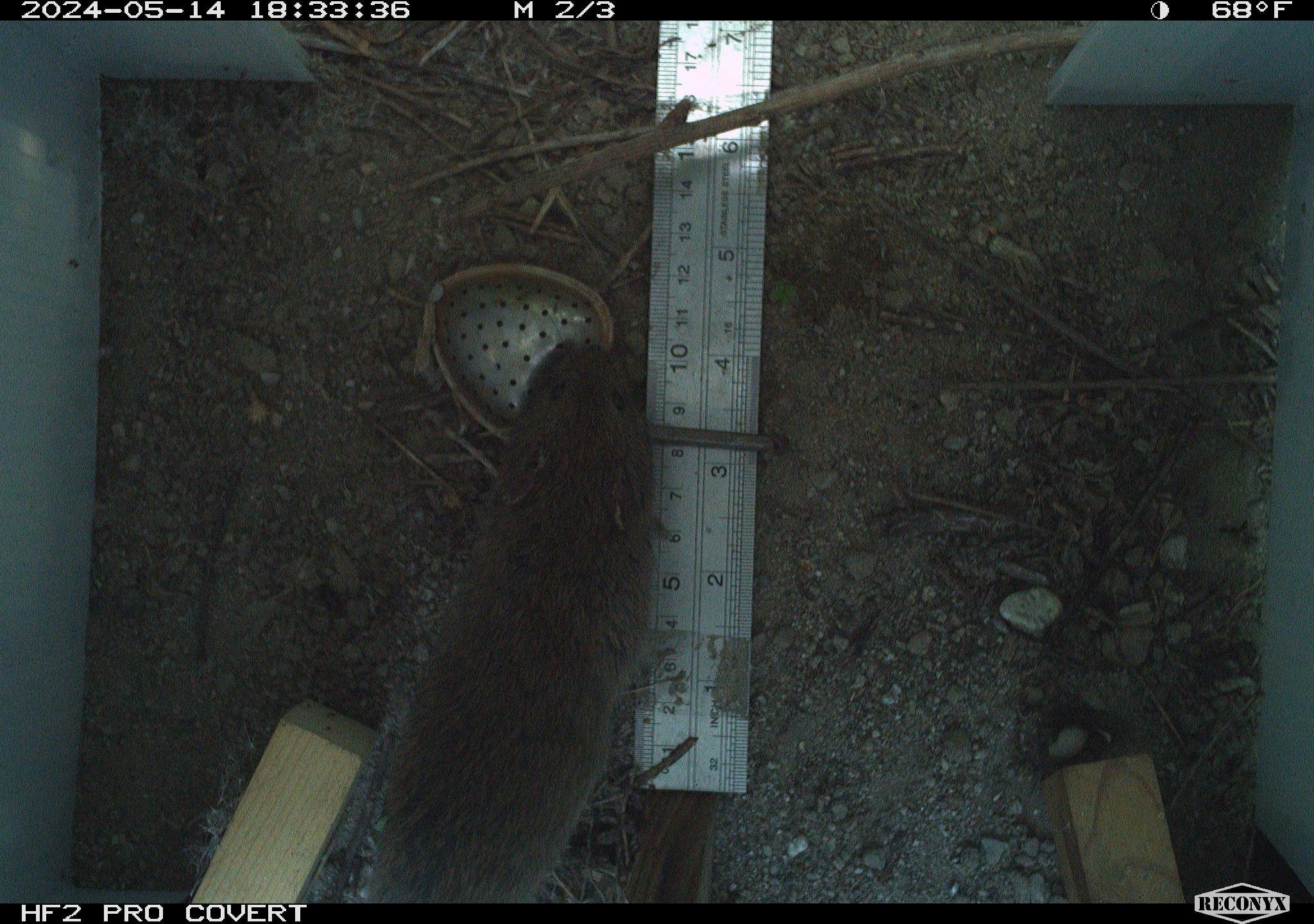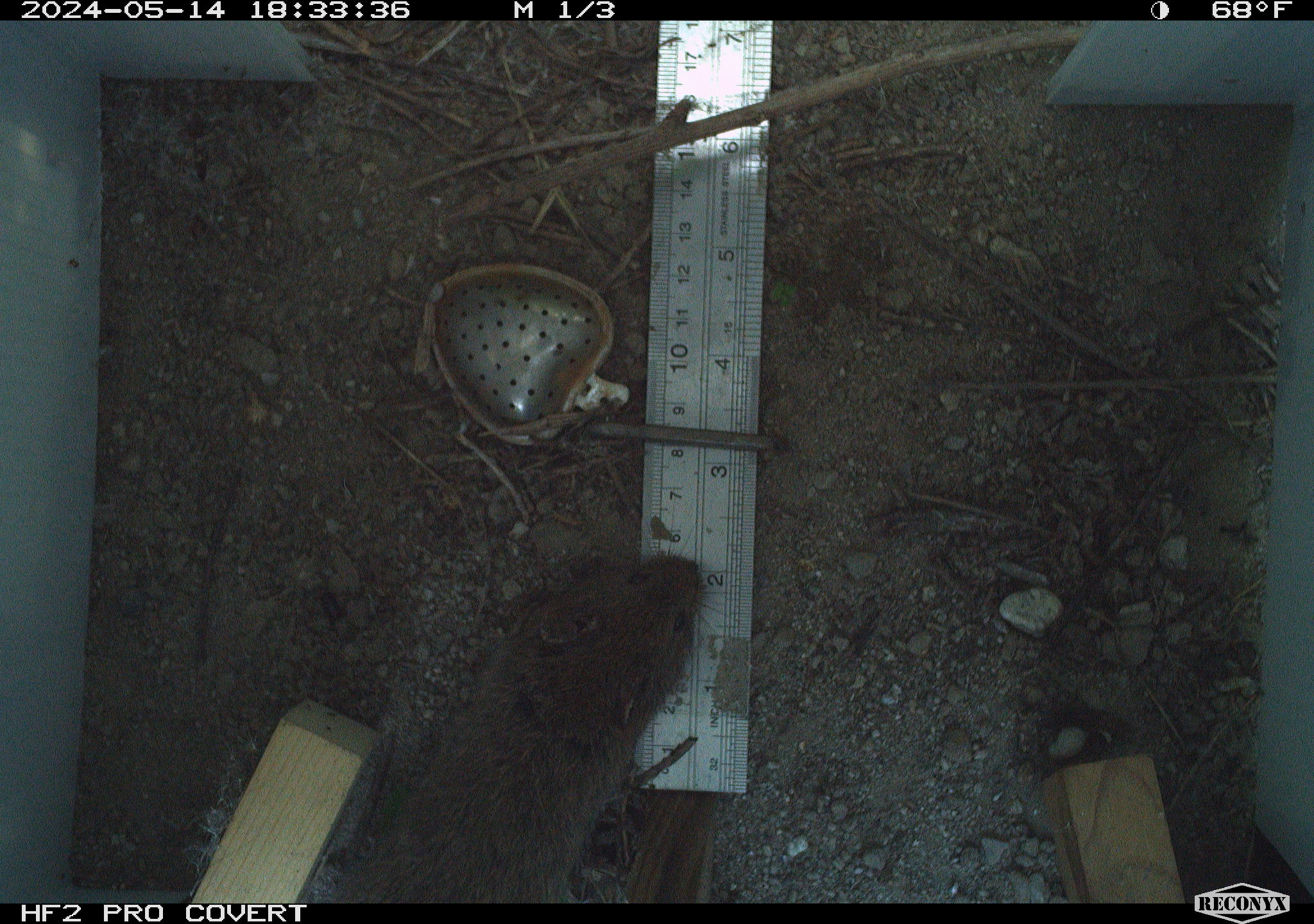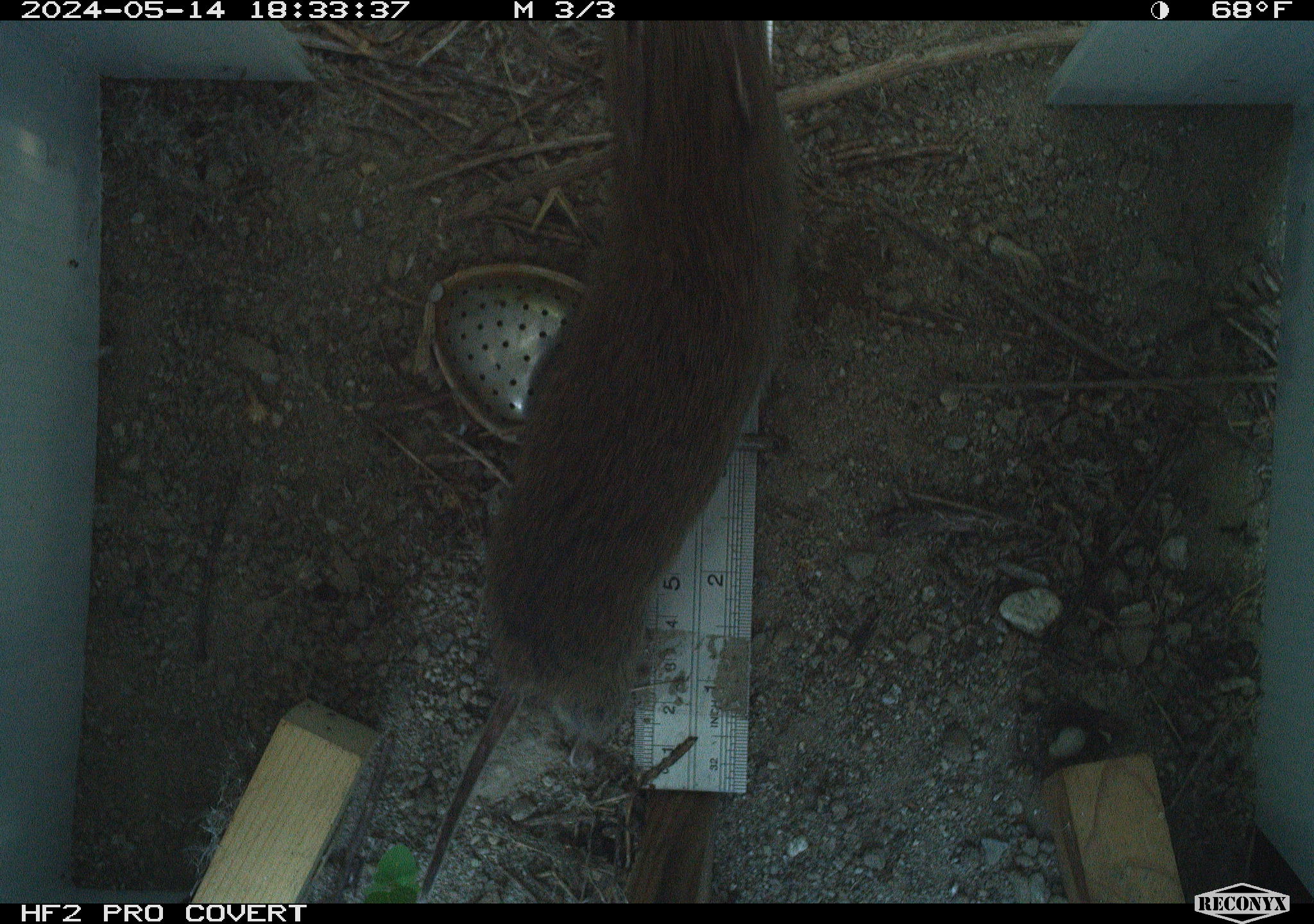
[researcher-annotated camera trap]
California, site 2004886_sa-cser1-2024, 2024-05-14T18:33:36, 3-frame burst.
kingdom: Animalia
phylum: Chordata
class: Mammalia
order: Rodentia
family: Cricetidae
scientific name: Cricetidae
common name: hamsters, voles, lemmings, and allies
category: cricetidae family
Cricetidae family (hamsters, voles, lemmings, and allies) (Cricetidae).